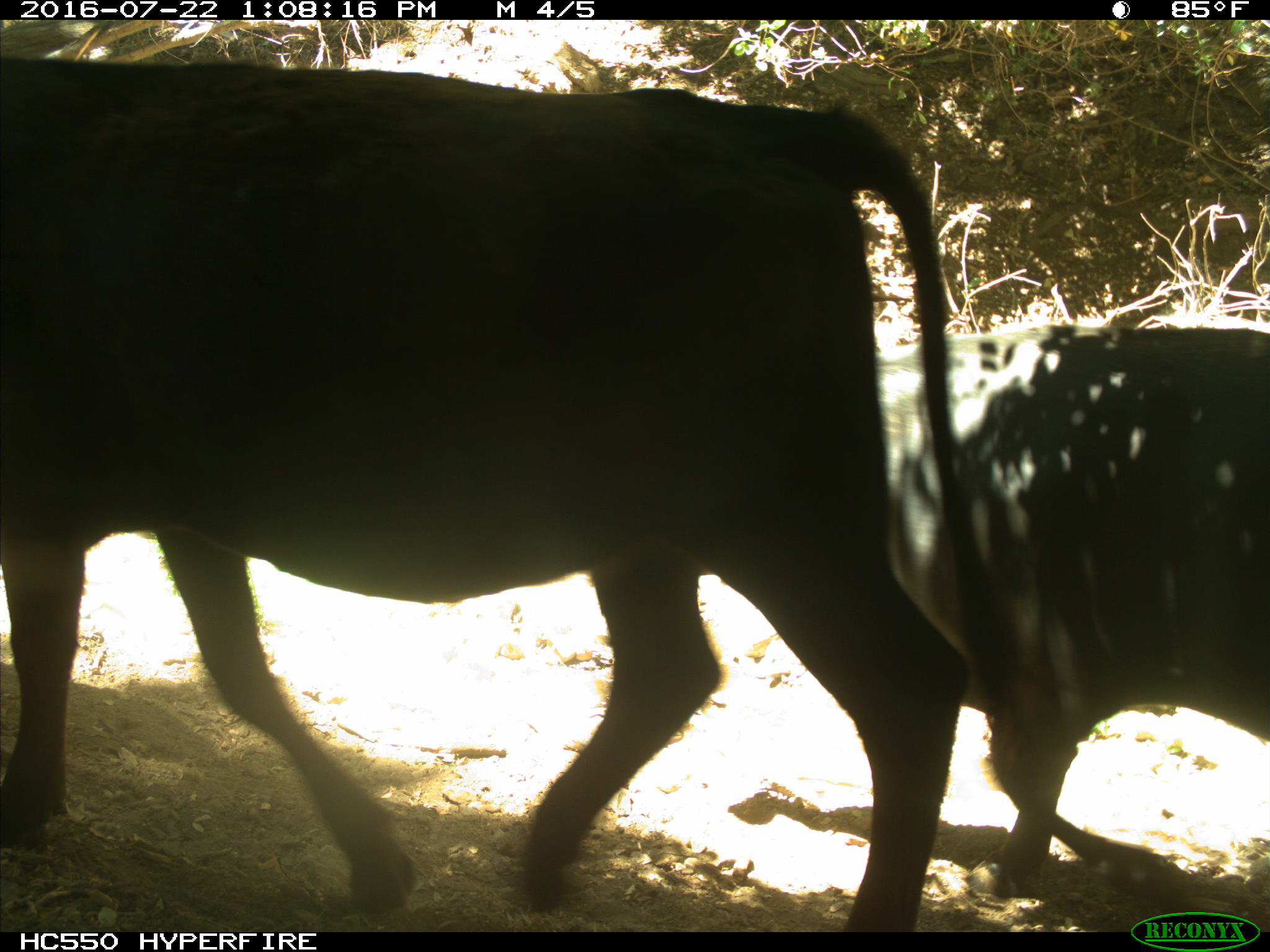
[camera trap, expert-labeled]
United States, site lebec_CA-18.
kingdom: Animalia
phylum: Chordata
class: Mammalia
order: Artiodactyla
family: Bovidae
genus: Bos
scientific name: Bos taurus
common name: domestic cow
Bos taurus (domestic cow).